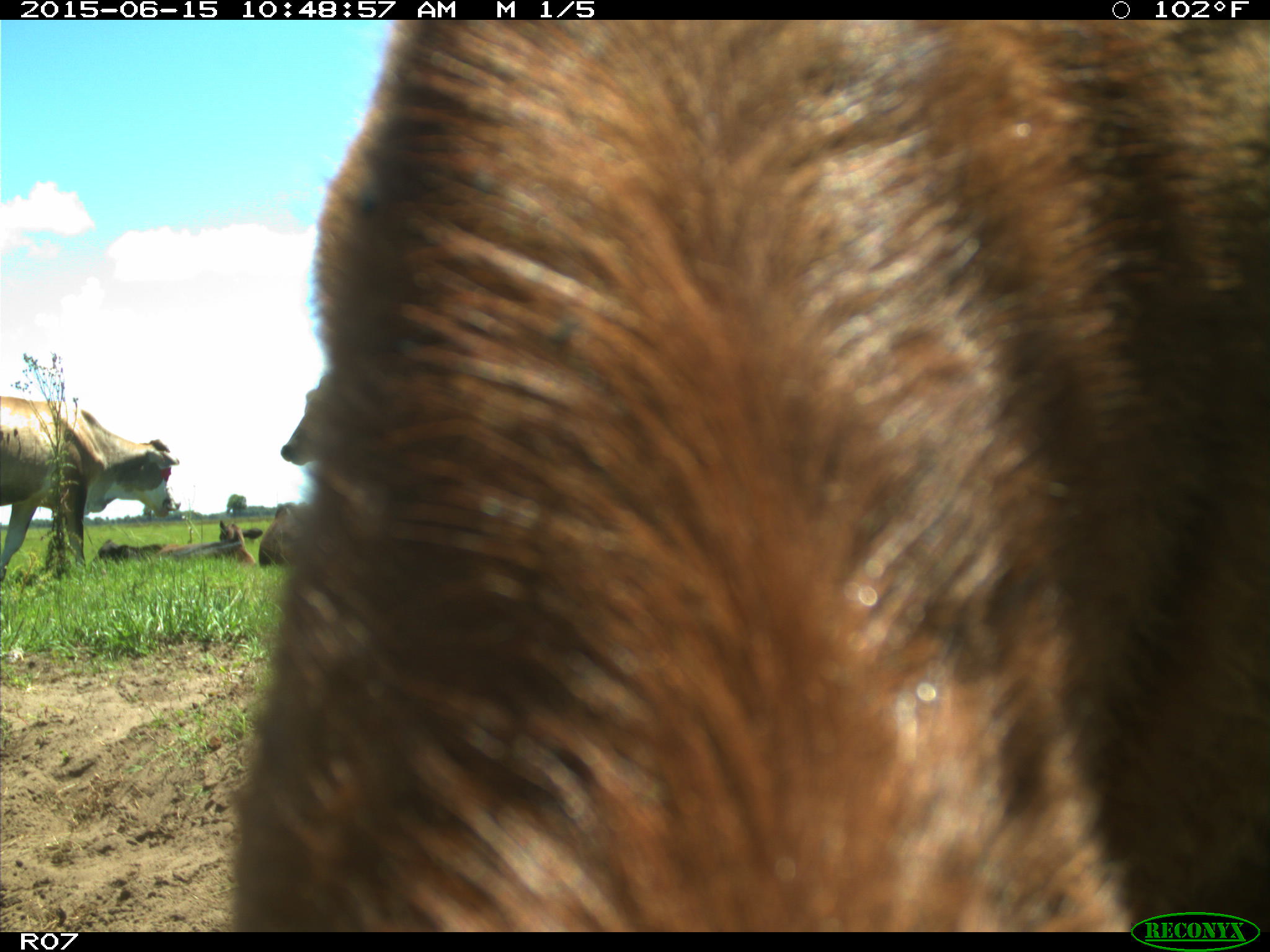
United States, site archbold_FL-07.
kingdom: Animalia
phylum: Chordata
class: Mammalia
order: Artiodactyla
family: Bovidae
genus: Bos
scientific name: Bos taurus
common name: domestic cow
Bos taurus (domestic cow).